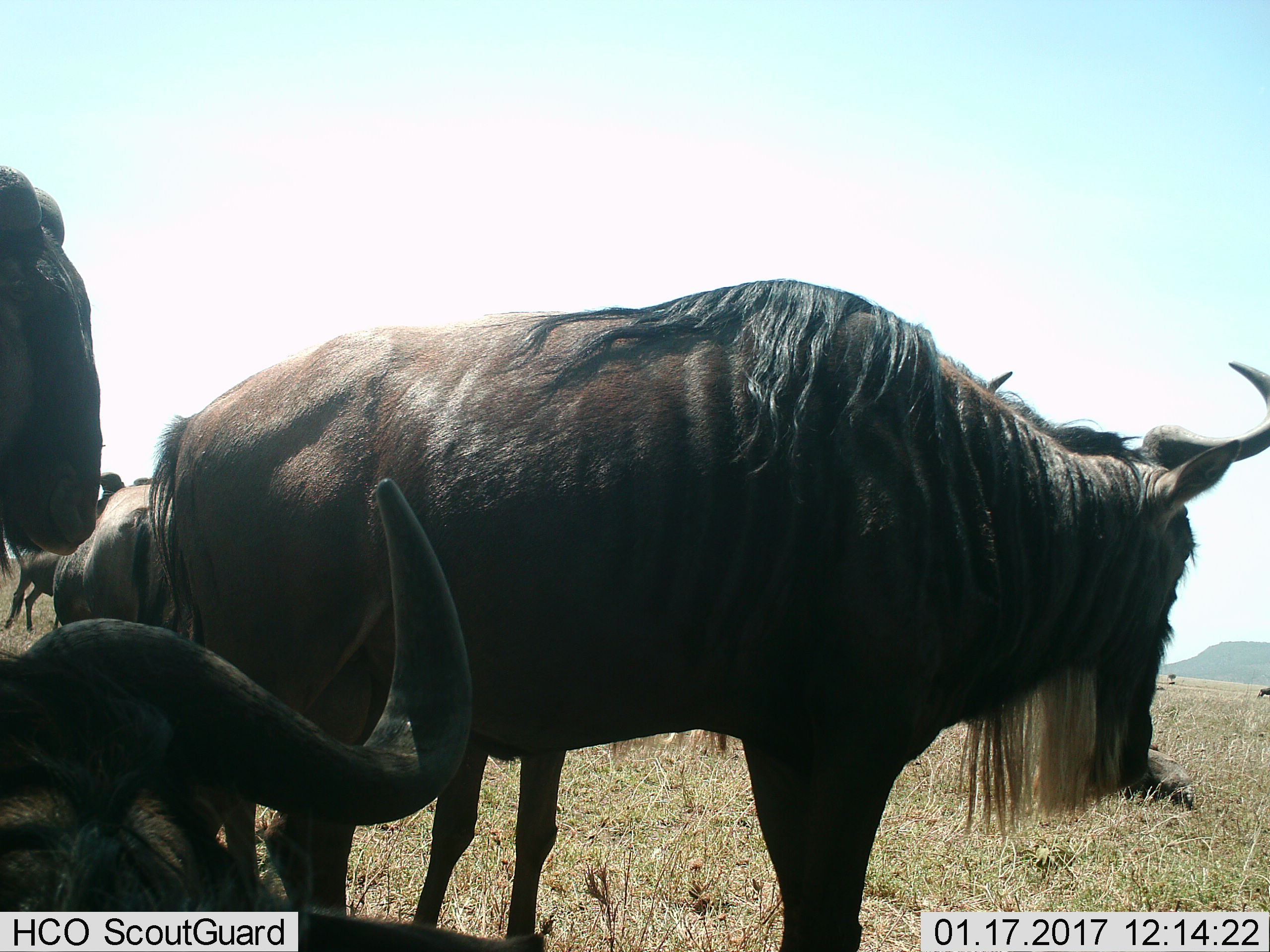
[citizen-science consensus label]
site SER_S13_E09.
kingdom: Animalia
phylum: Chordata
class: Mammalia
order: Artiodactyla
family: Bovidae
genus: Connochaetes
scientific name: Connochaetes taurinus taurinus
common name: blue wildebeest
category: wildebeestblue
Wildebeestblue (blue wildebeest) (Connochaetes taurinus taurinus), count 8. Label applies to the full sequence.